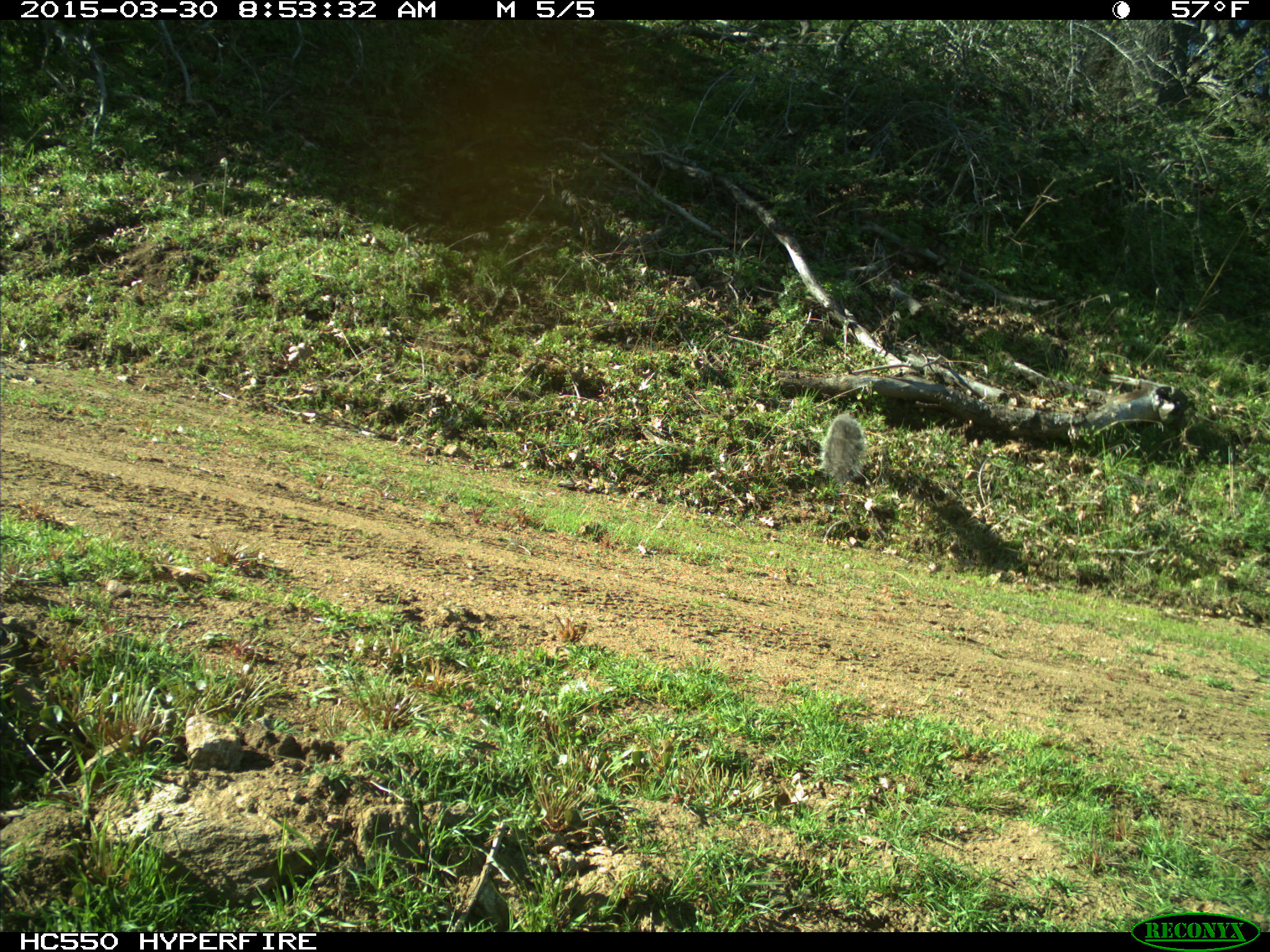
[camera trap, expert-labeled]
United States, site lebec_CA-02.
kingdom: Animalia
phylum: Chordata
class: Mammalia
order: Rodentia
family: Sciuridae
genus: Sciurus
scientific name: Sciurus carolinensis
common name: eastern gray squirrel